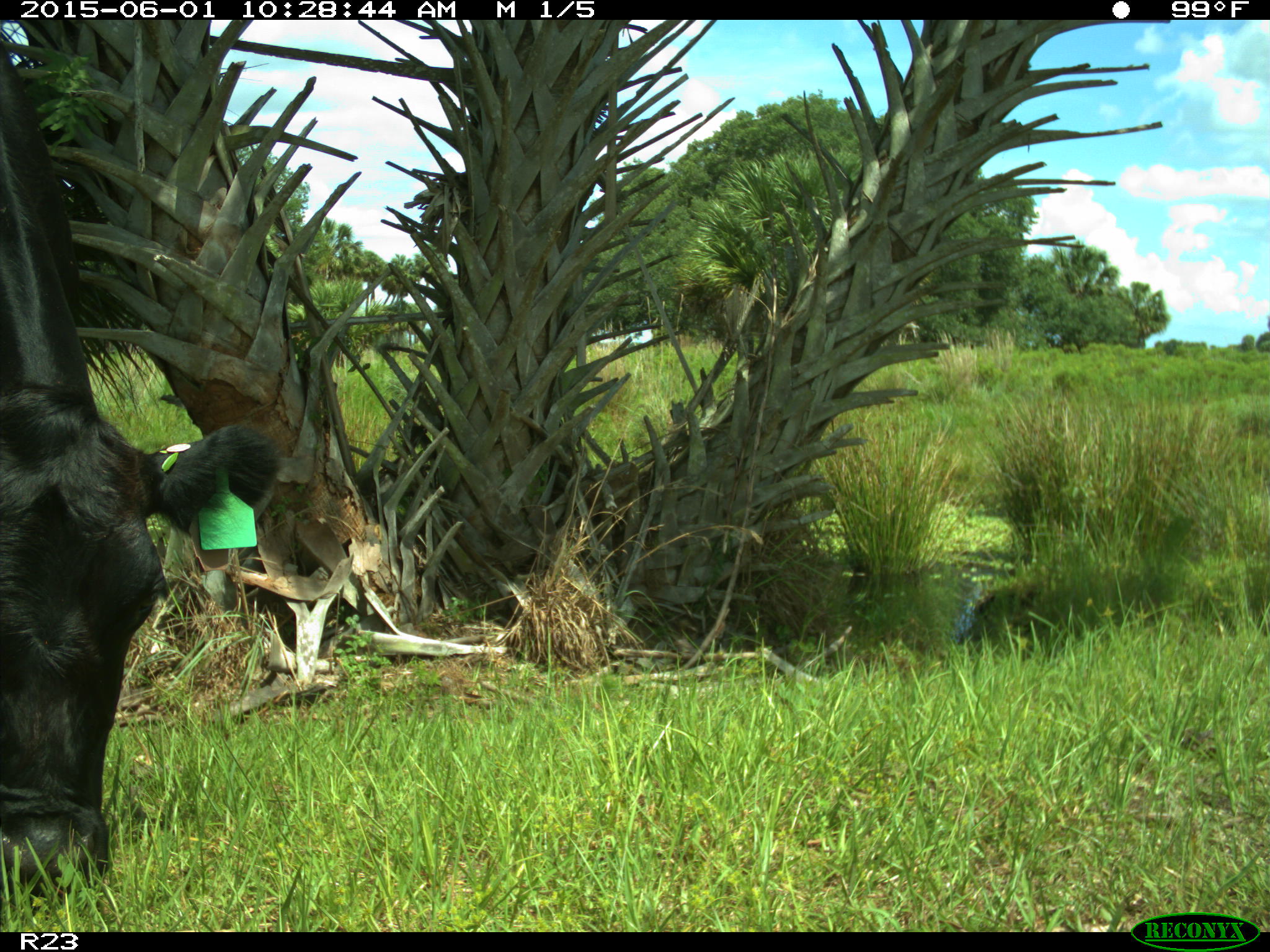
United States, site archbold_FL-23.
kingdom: Animalia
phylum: Chordata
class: Mammalia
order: Artiodactyla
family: Bovidae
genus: Bos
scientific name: Bos taurus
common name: domestic cow